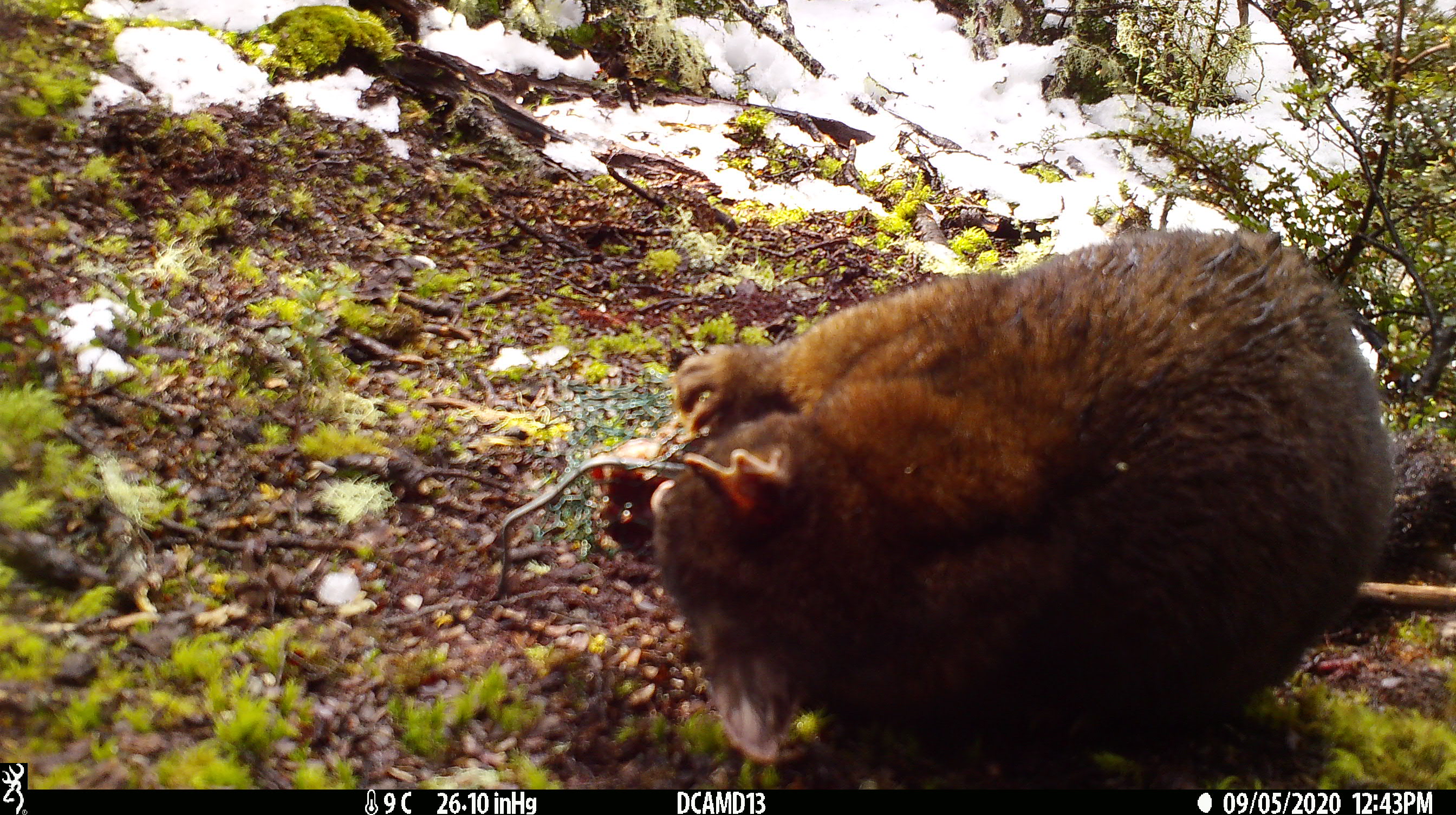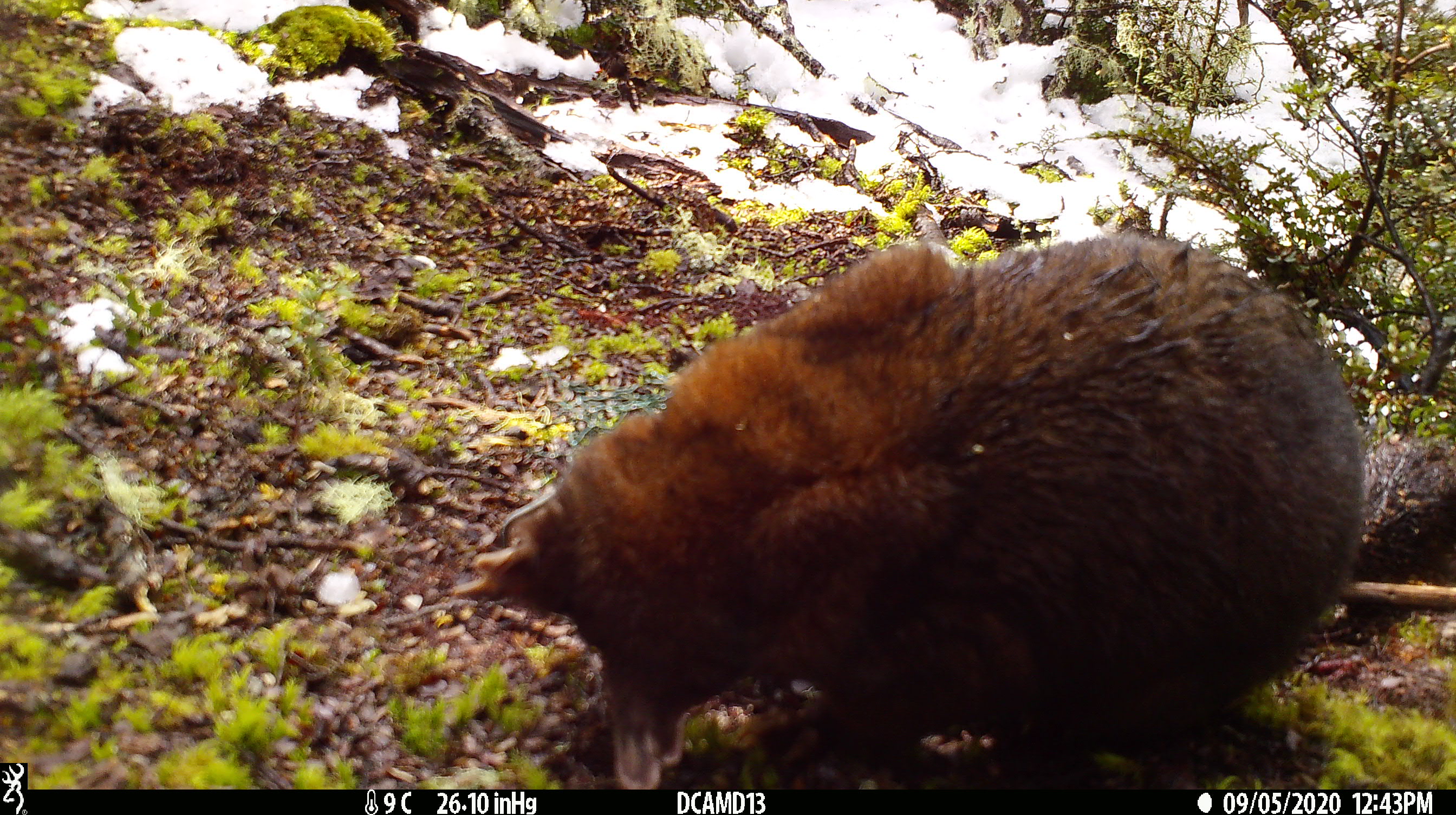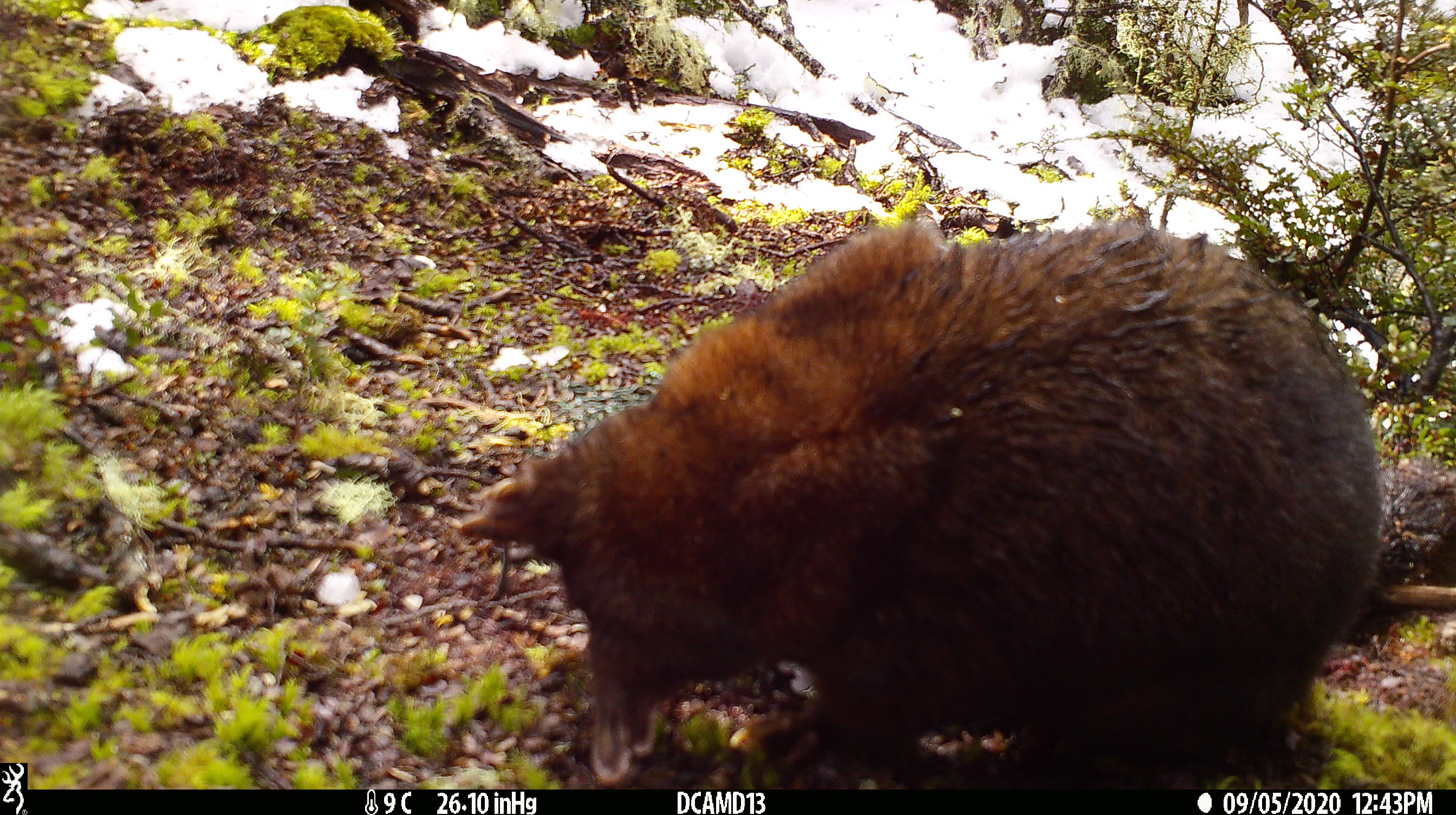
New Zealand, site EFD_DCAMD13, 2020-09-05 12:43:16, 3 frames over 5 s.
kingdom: Animalia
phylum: Chordata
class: Mammalia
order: Diprotodontia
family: Phalangeridae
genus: Trichosurus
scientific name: Trichosurus vulpecula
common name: common brushtail possum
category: possum